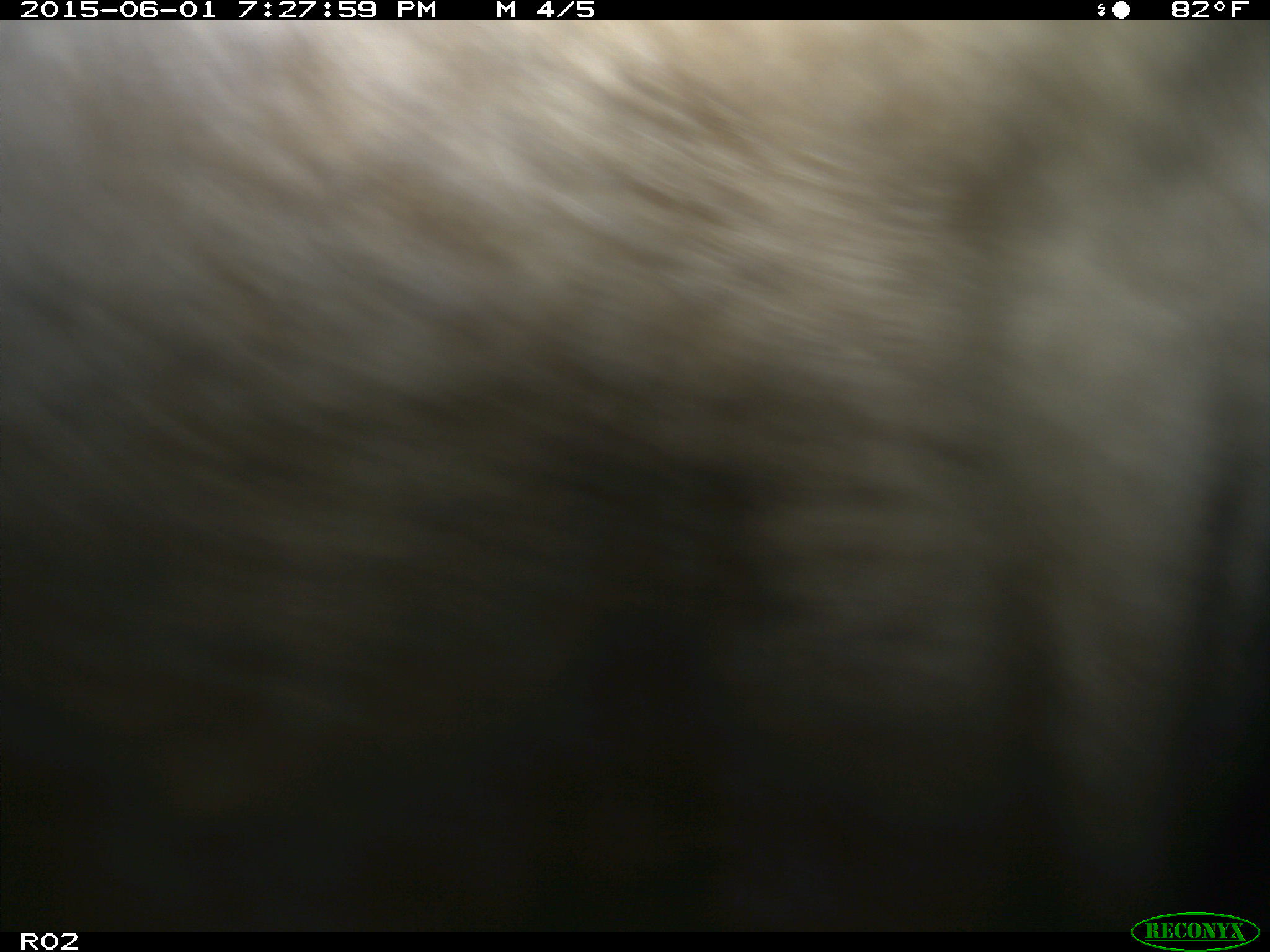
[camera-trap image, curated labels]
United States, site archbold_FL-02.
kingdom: Animalia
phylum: Chordata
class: Mammalia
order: Artiodactyla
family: Bovidae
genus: Bos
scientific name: Bos taurus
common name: domestic cow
Bos taurus (domestic cow).